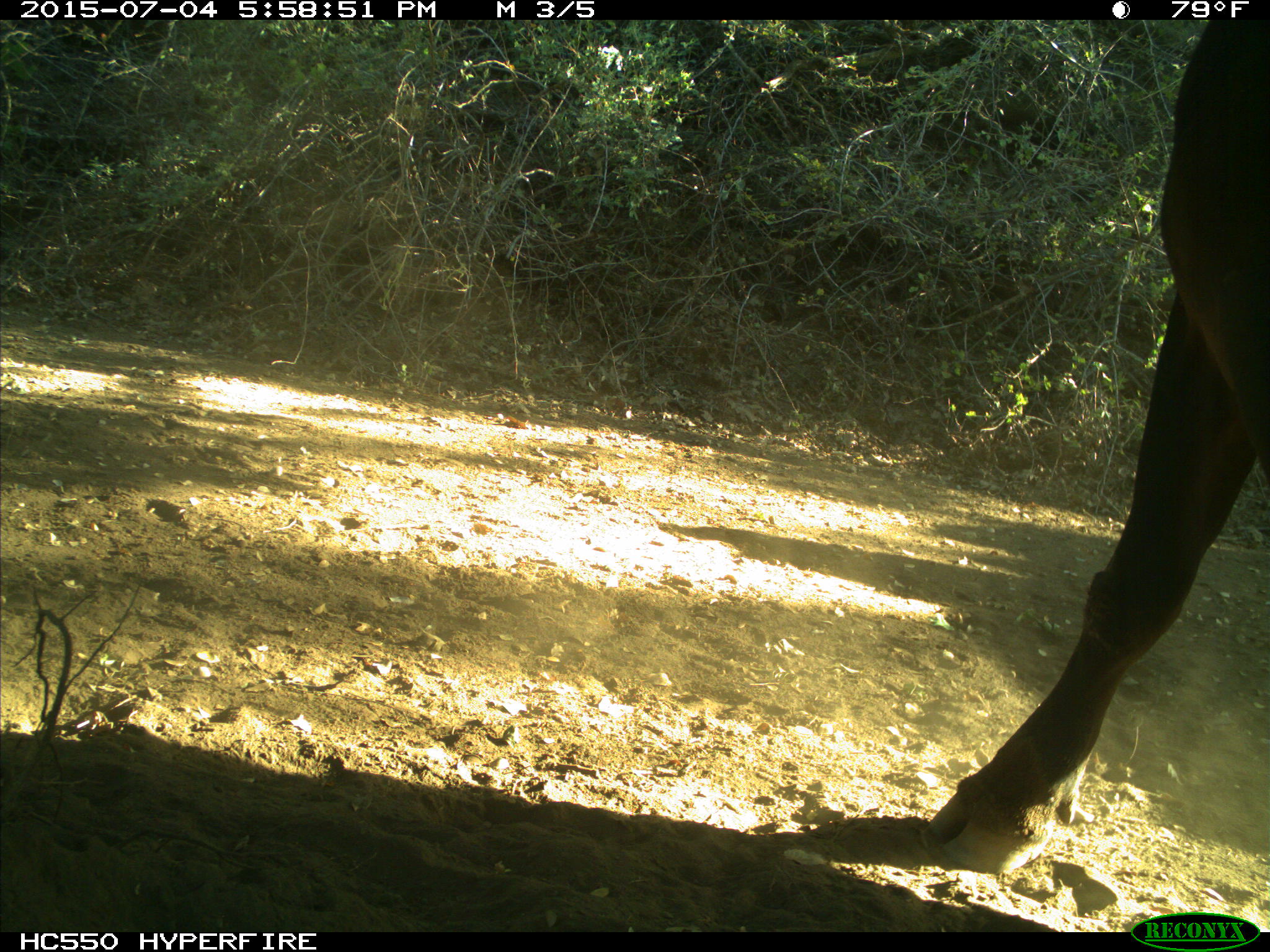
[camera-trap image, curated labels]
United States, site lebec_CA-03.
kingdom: Animalia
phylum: Chordata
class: Mammalia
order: Artiodactyla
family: Bovidae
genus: Bos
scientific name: Bos taurus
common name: domestic cow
Bos taurus (domestic cow).